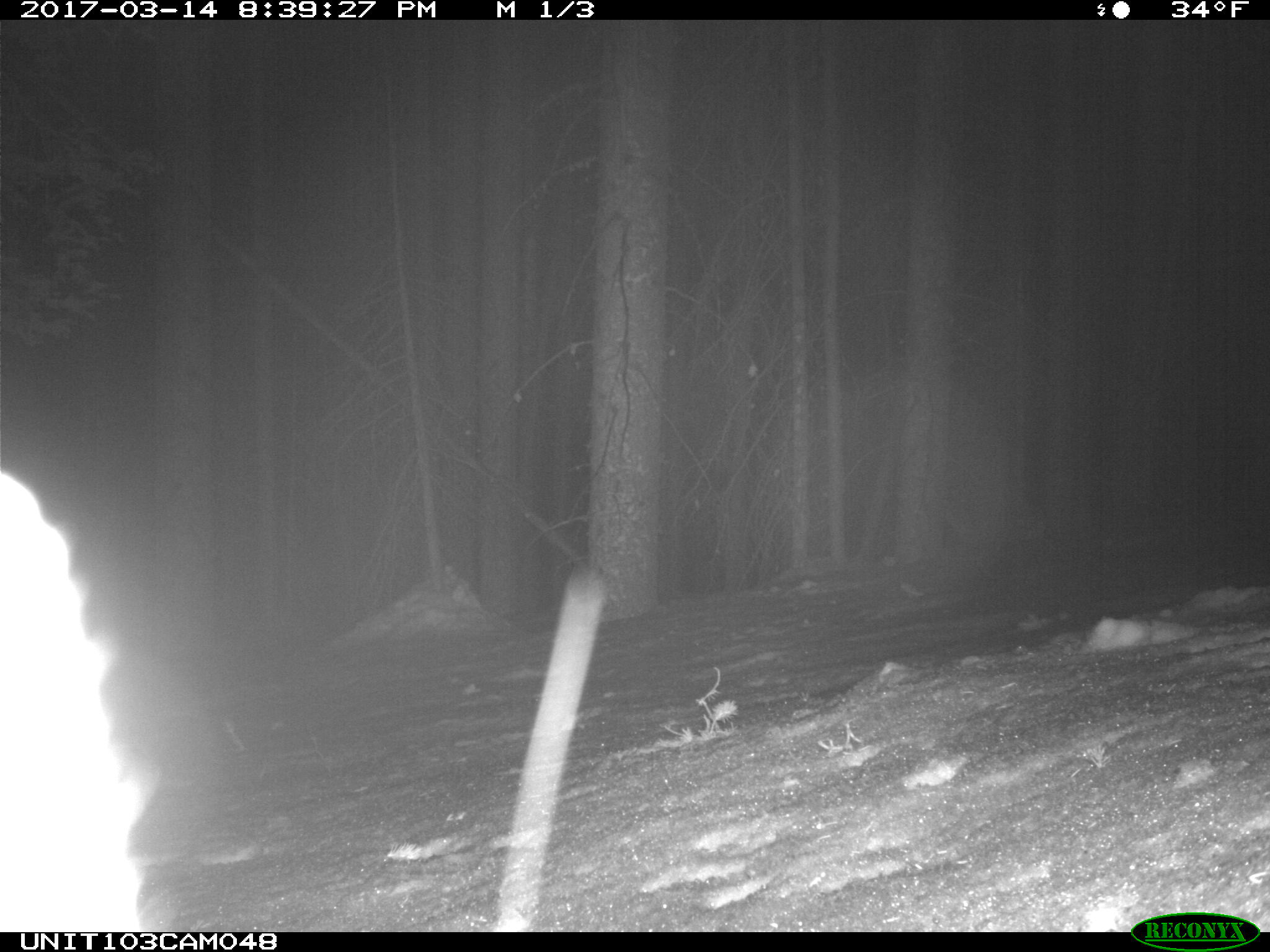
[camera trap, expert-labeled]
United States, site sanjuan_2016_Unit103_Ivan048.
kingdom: Animalia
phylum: Chordata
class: Mammalia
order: Lagomorpha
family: Leporidae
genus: Lepus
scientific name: Lepus americanus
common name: snowshoe hare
Lepus americanus (snowshoe hare).